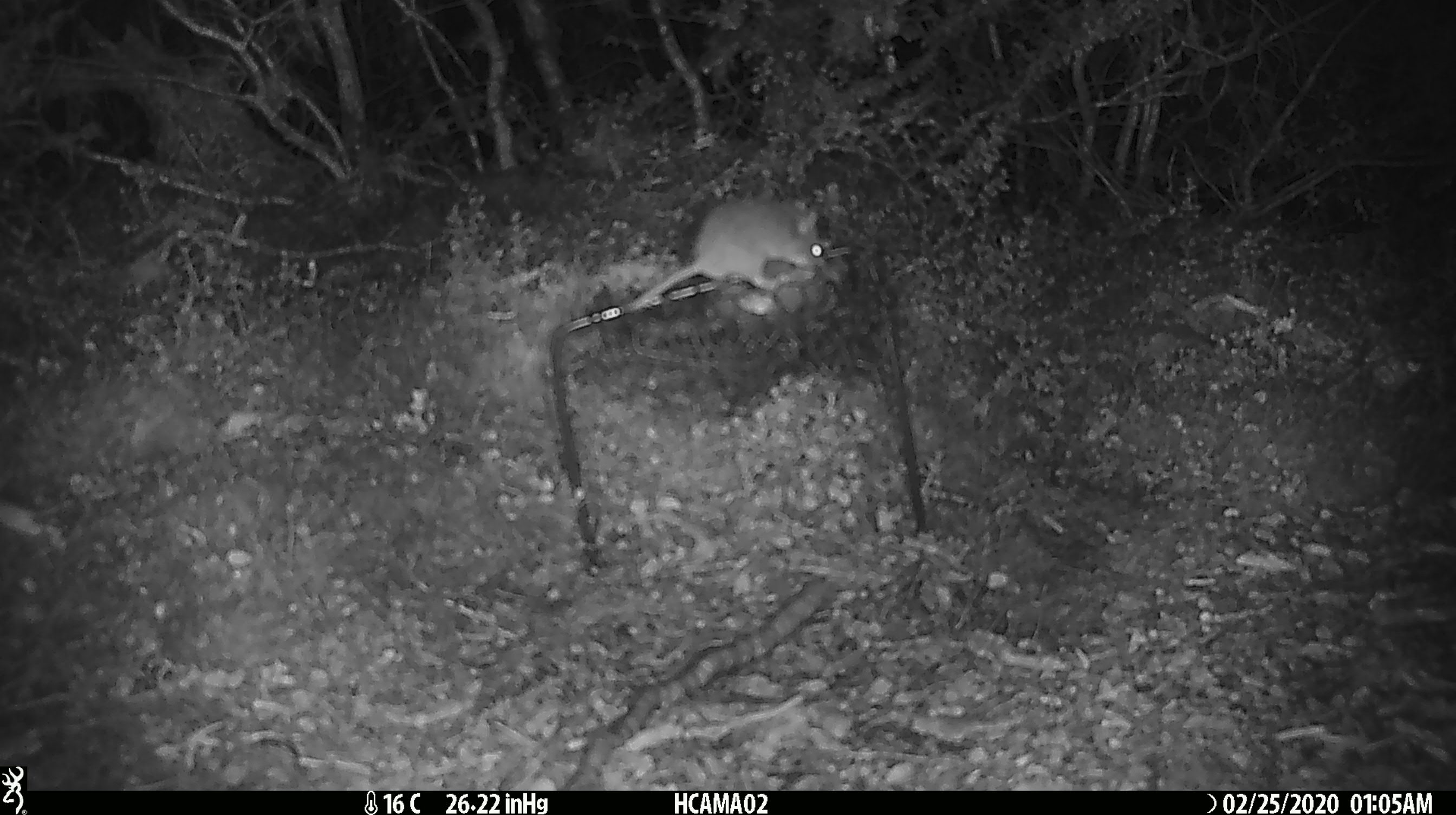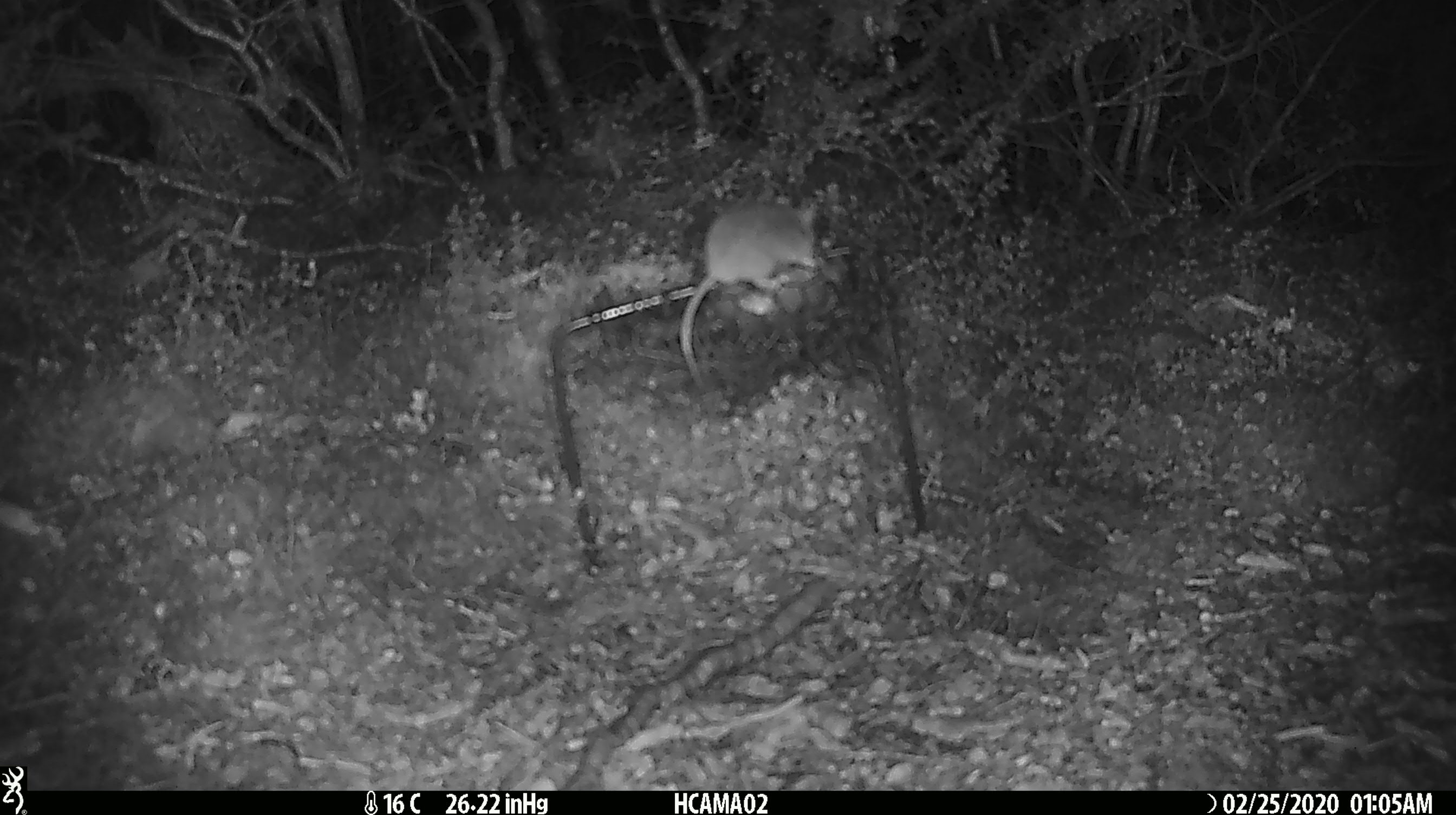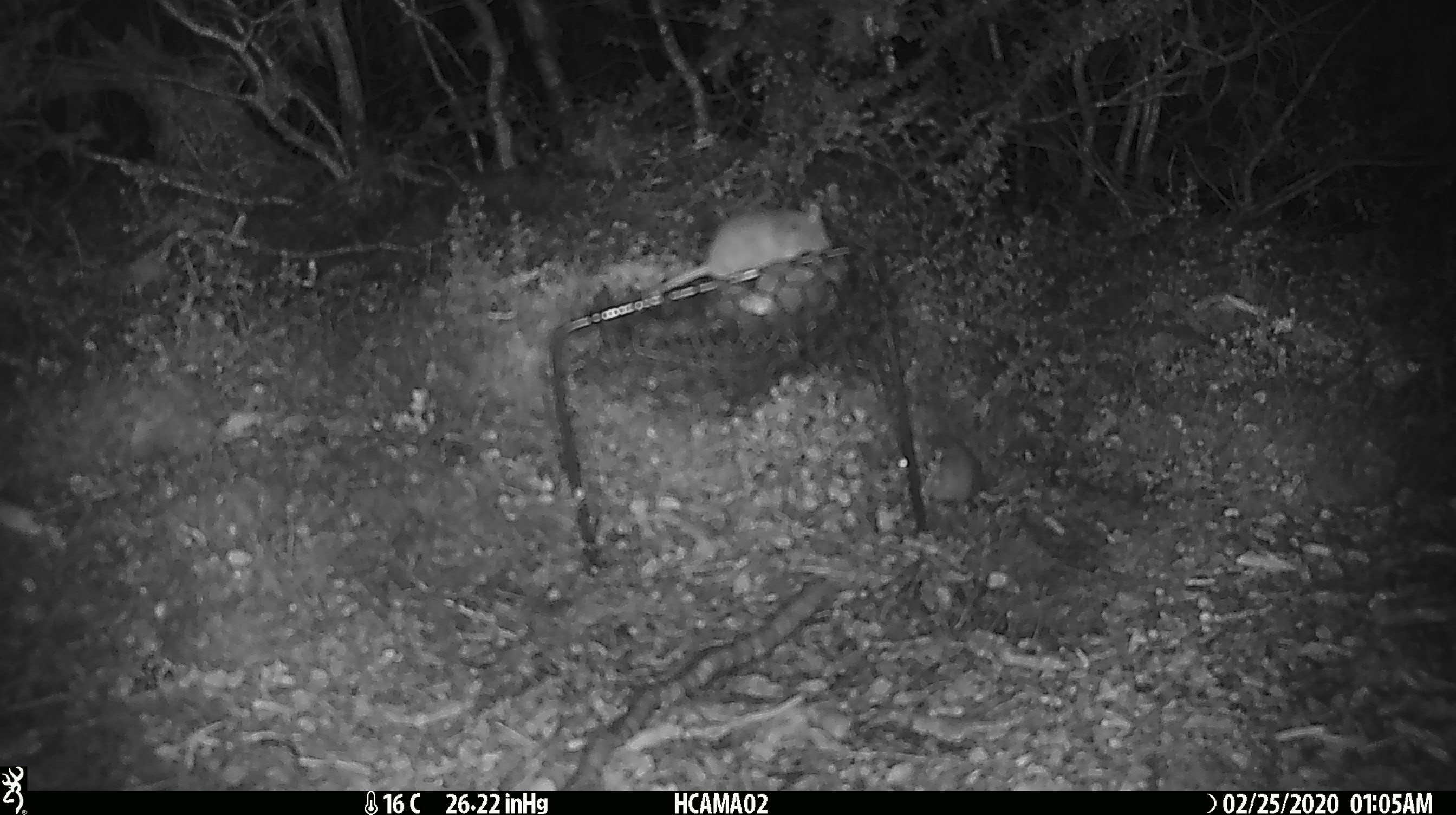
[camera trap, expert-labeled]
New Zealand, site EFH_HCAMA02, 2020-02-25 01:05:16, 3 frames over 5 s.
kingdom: Animalia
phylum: Chordata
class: Mammalia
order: Rodentia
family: Muridae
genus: Mus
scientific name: Mus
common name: mouse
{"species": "mouse (Mus)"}